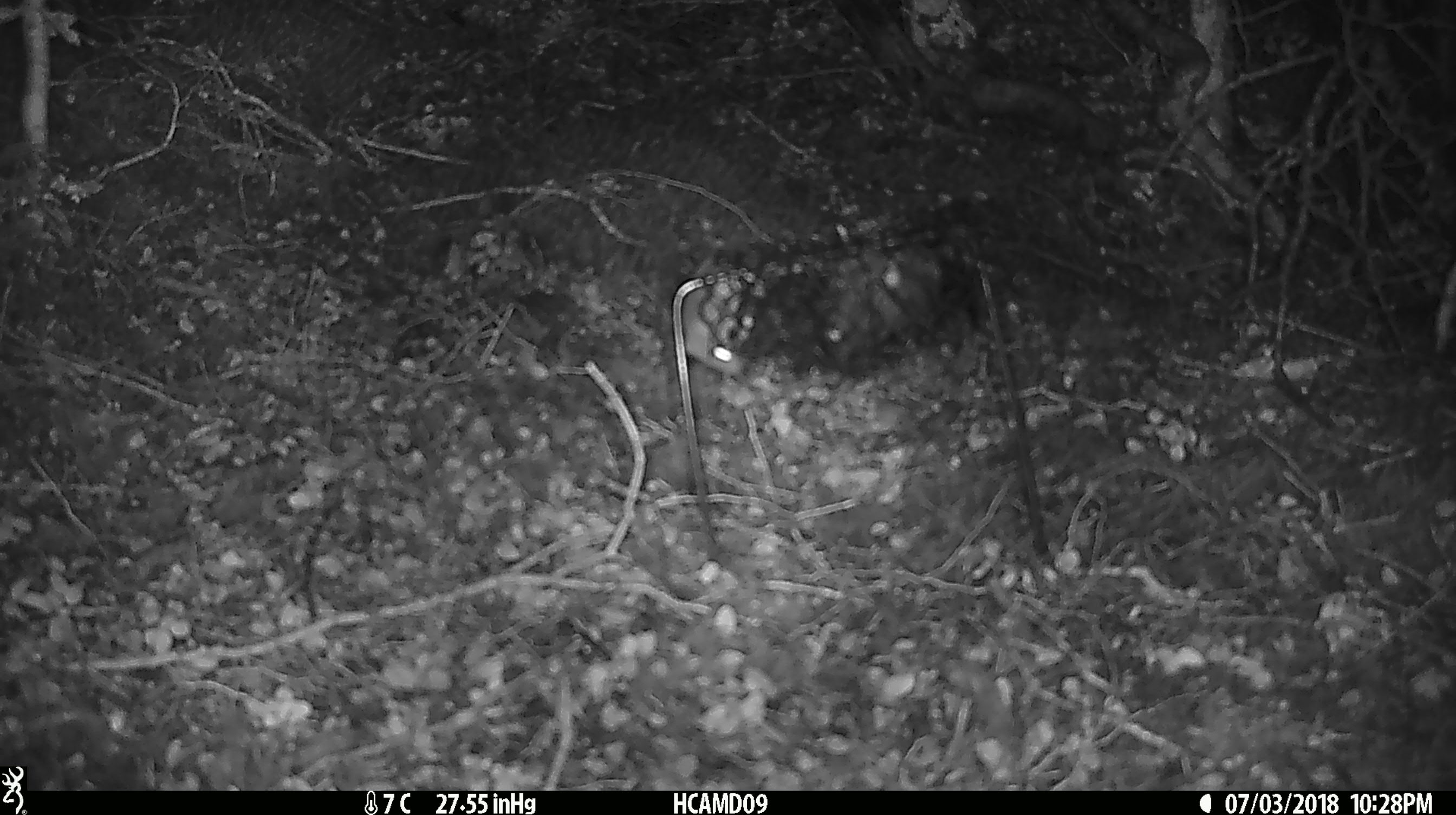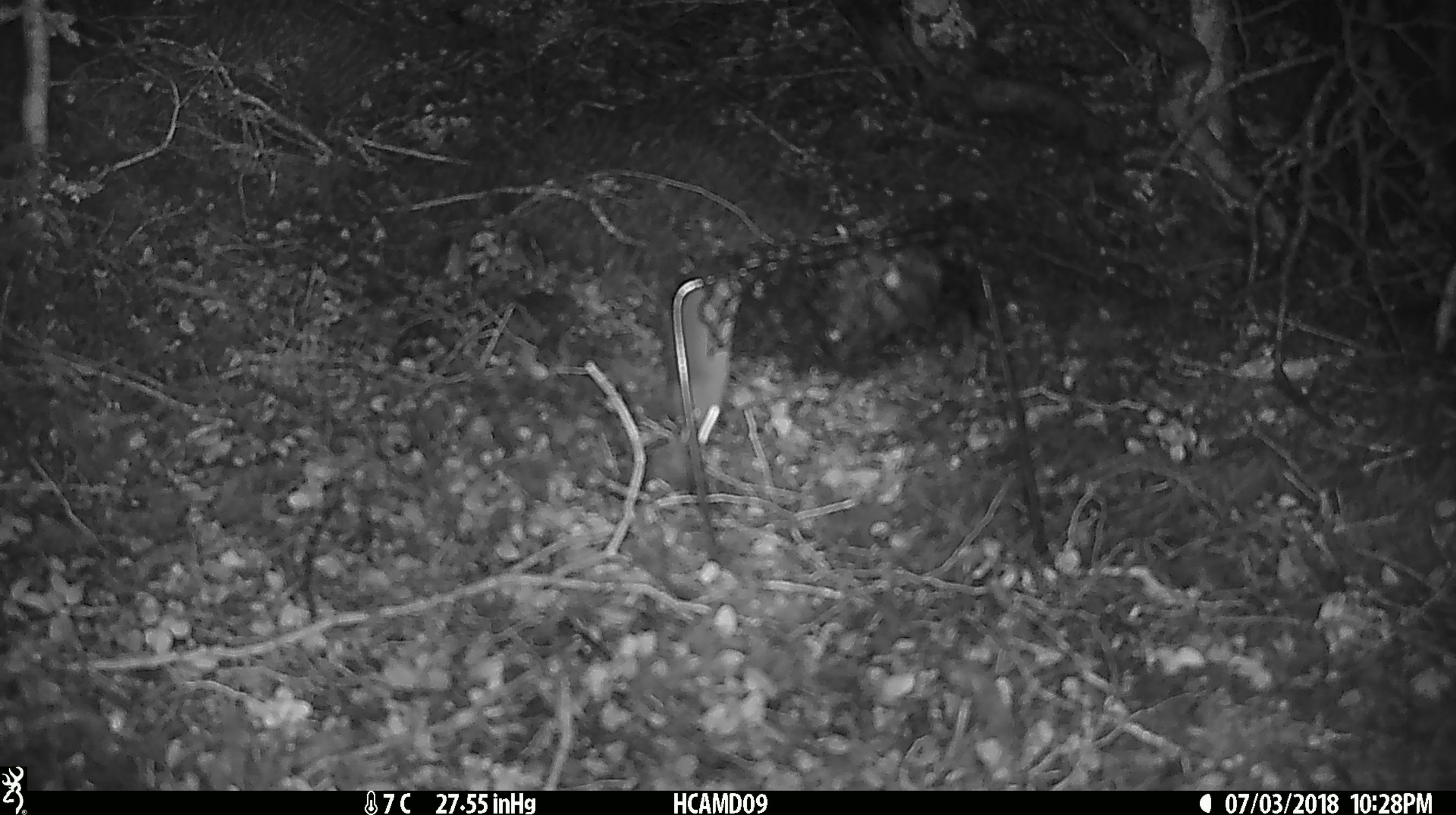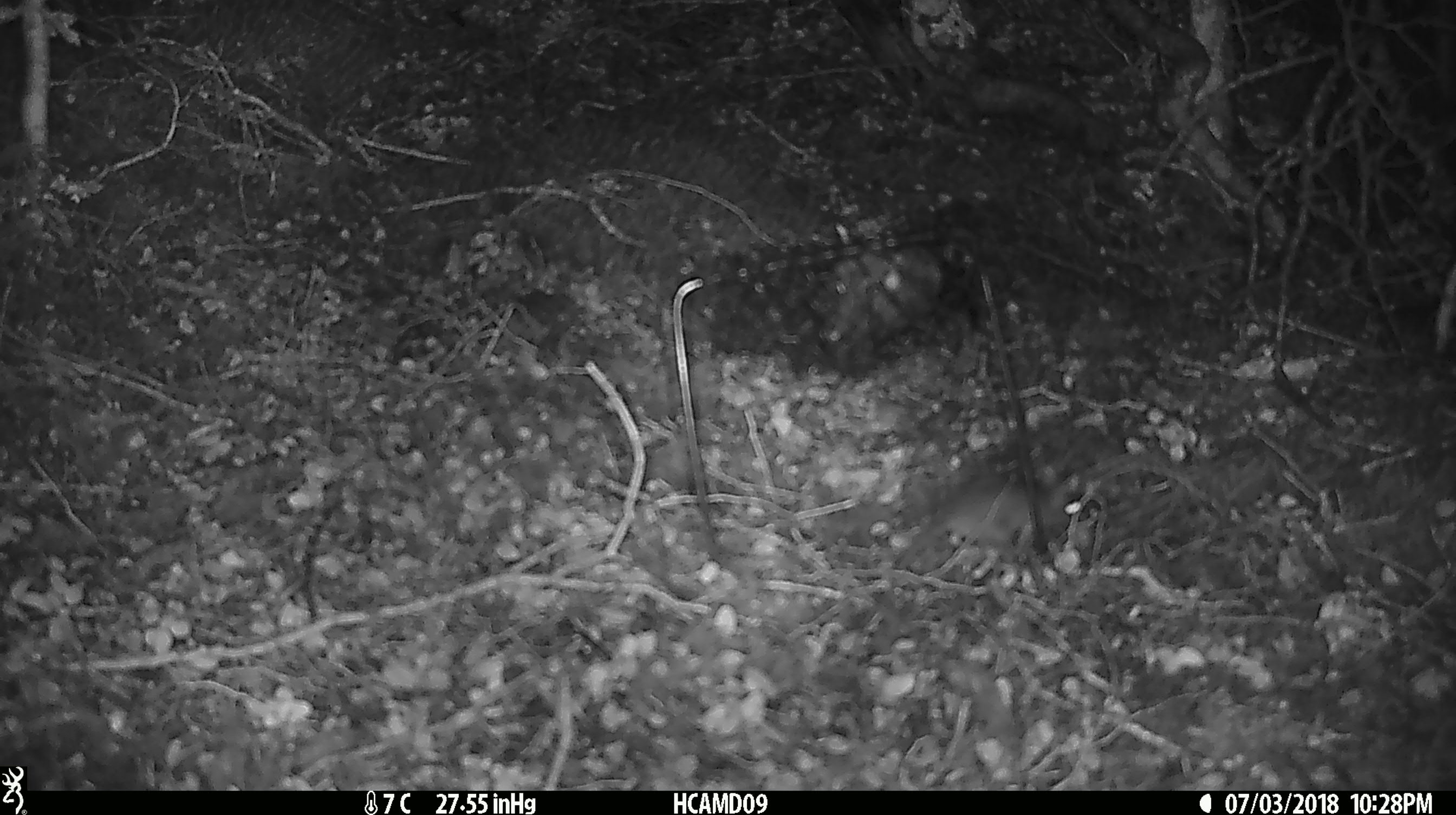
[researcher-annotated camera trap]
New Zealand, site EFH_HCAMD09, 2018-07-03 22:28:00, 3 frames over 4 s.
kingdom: Animalia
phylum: Chordata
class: Mammalia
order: Rodentia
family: Muridae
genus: Mus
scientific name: Mus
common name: mouse